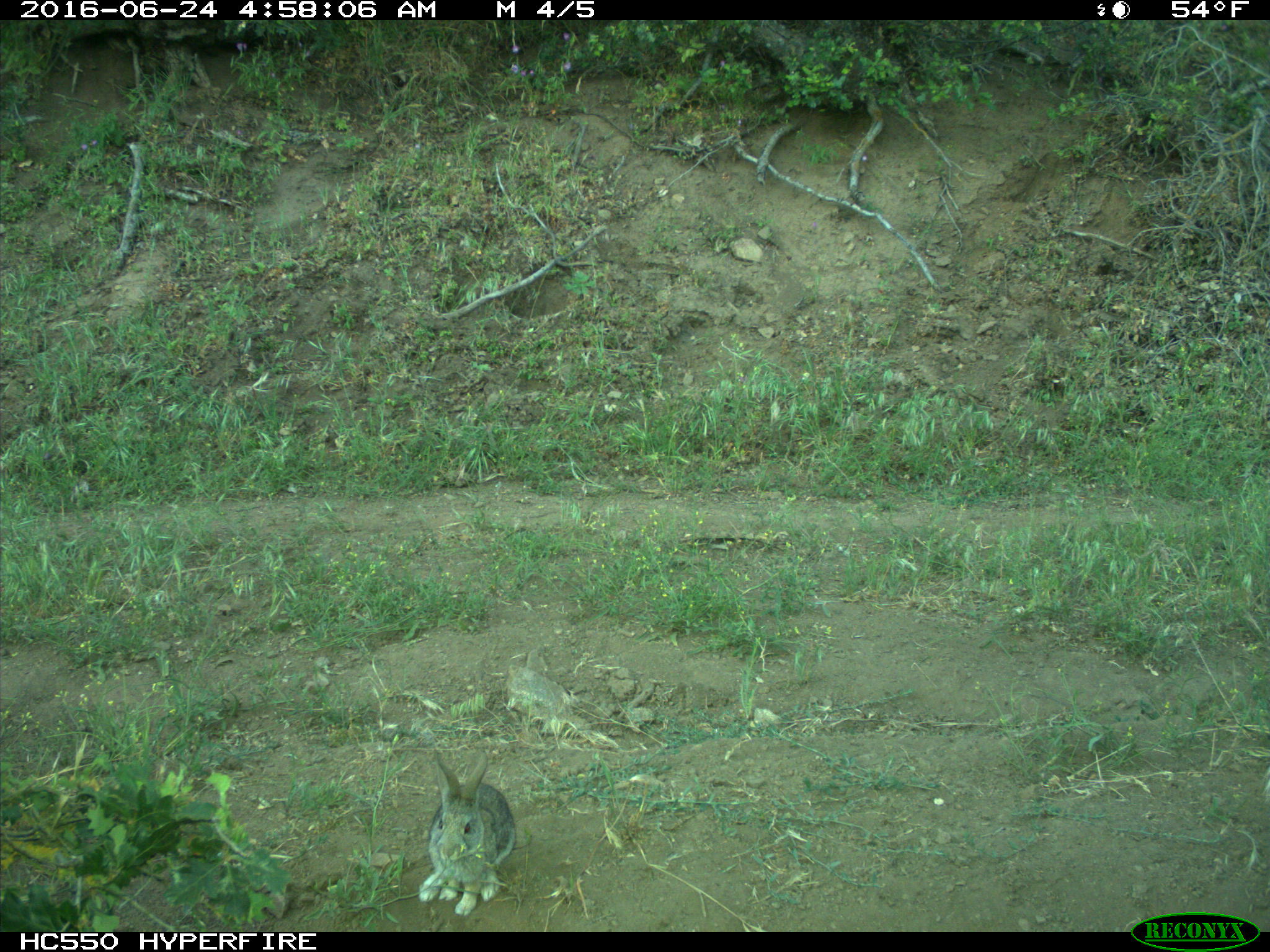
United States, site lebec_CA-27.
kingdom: Animalia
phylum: Chordata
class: Mammalia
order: Lagomorpha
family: Leporidae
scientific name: Leporidae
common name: rabbits and hares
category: unidentified rabbit